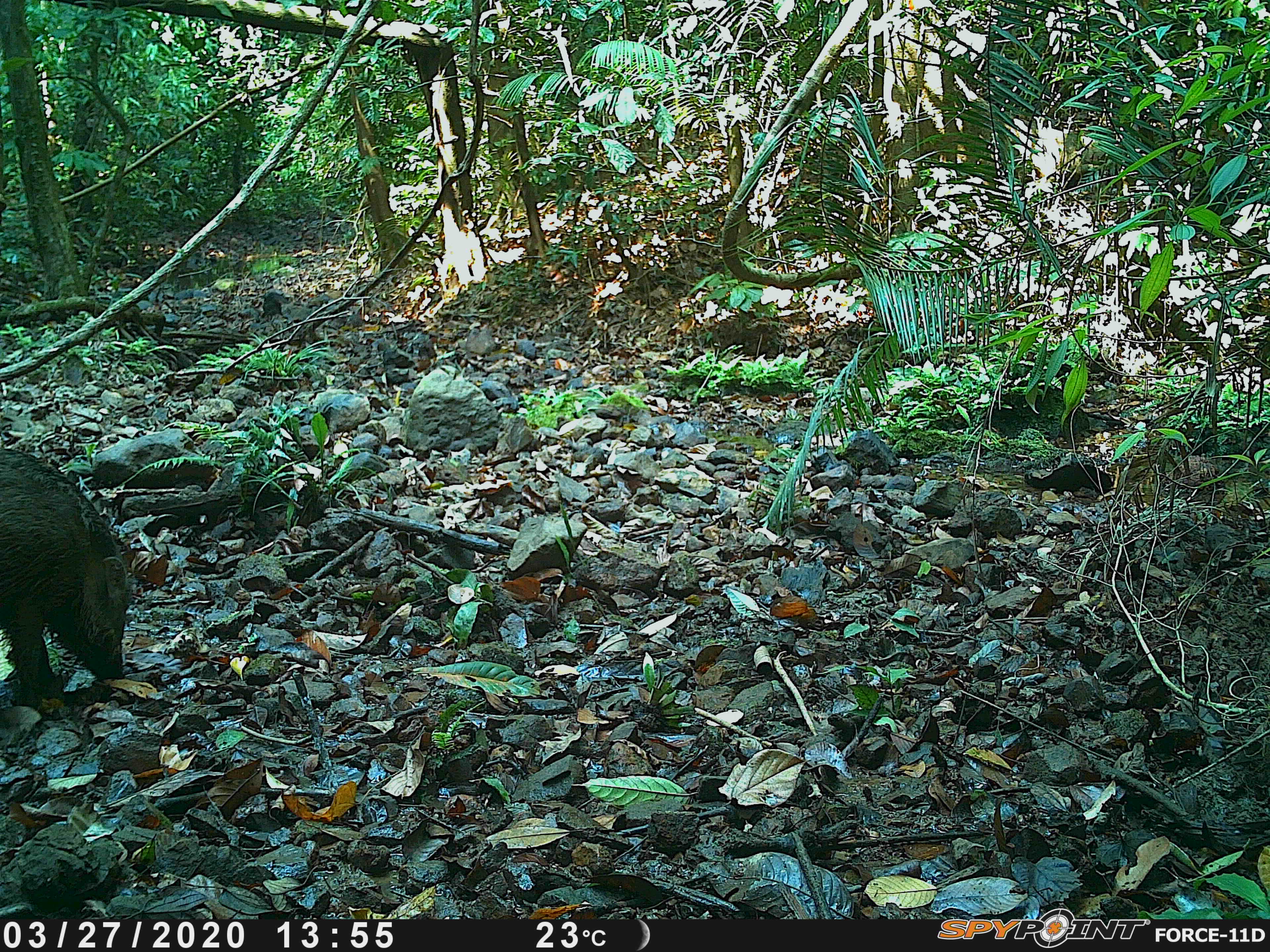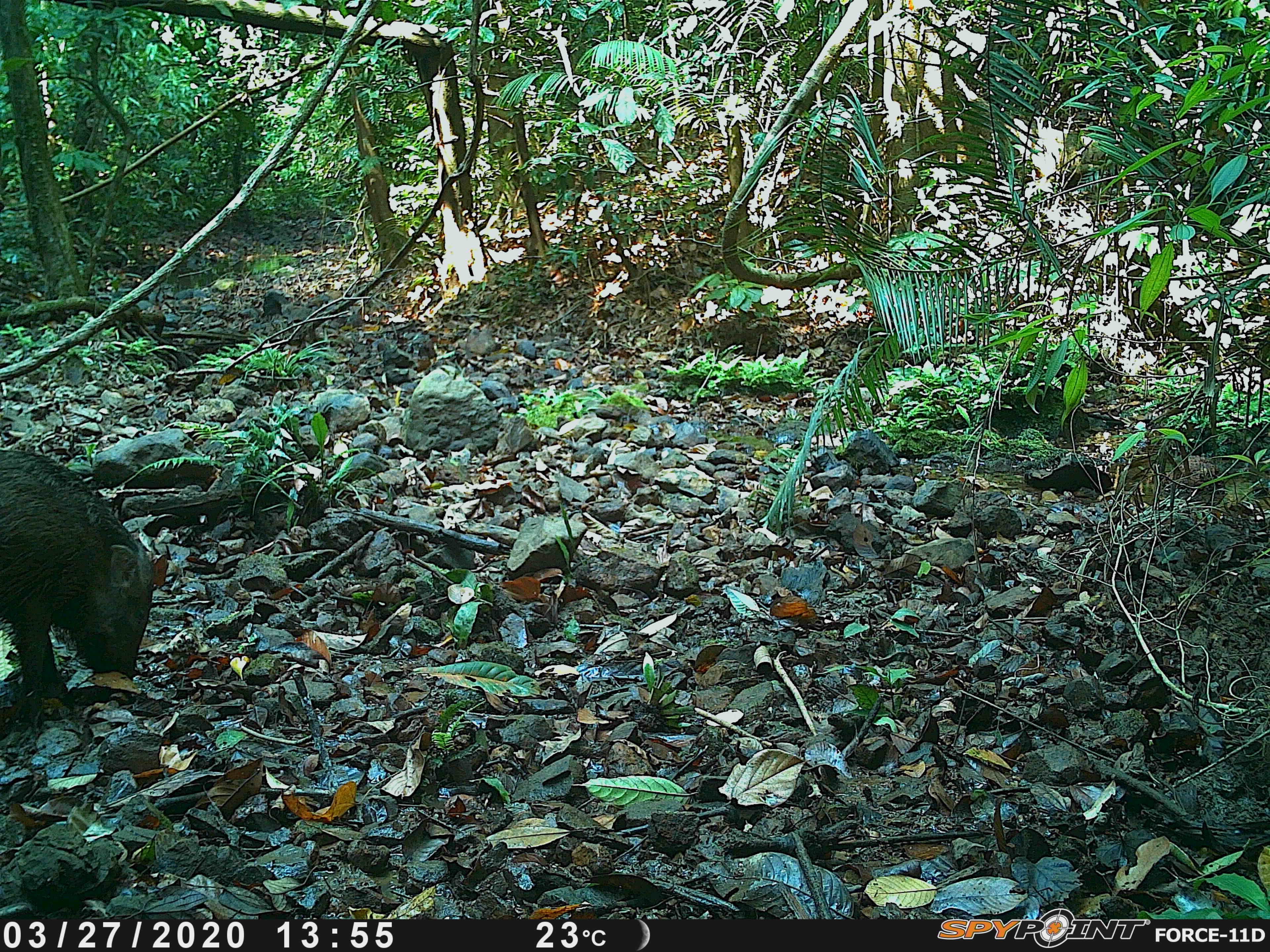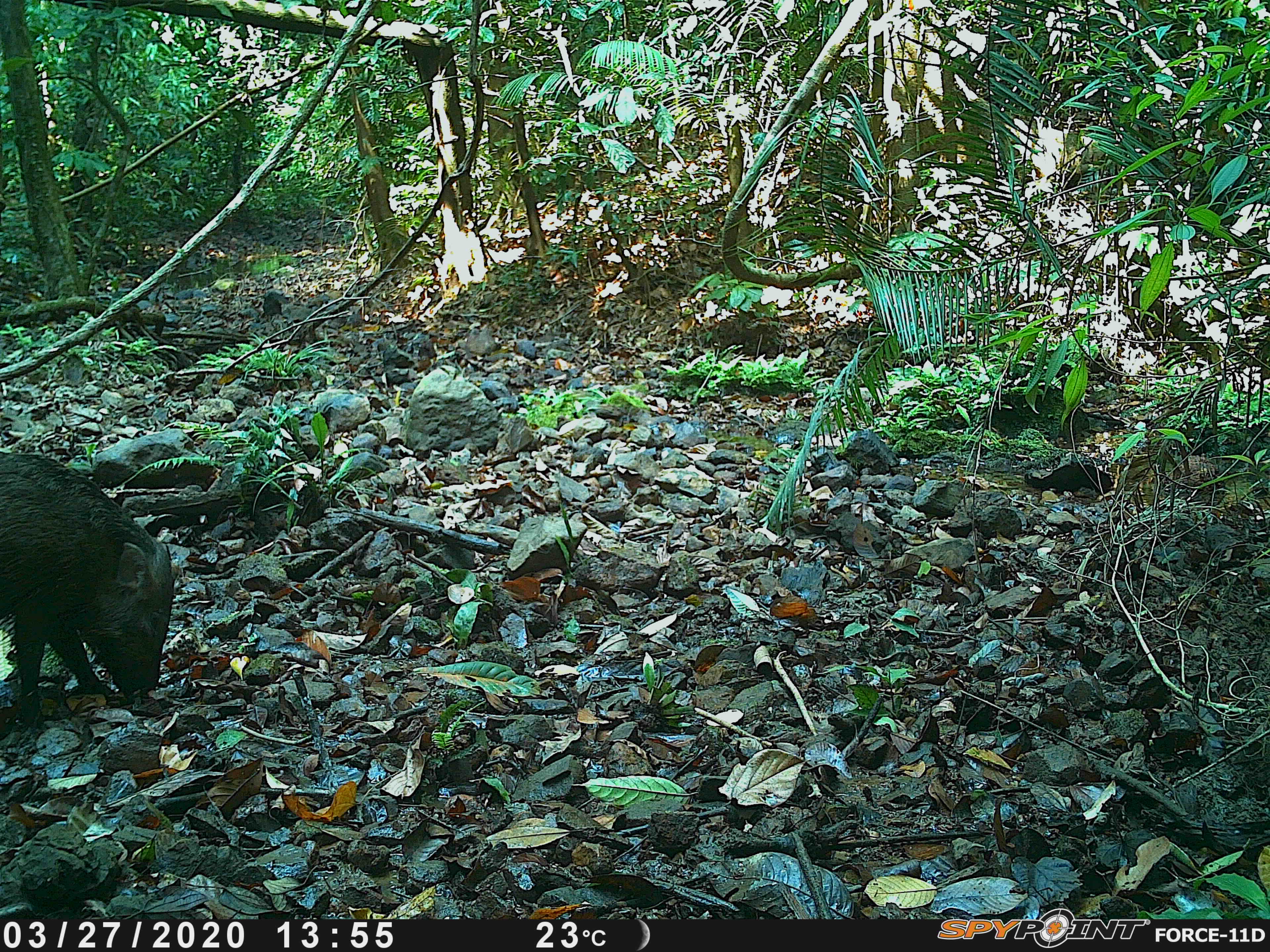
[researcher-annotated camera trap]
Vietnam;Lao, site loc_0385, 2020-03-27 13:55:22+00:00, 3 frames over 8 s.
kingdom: Animalia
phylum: Chordata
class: Mammalia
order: Artiodactyla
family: Suidae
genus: Sus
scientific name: Sus scrofa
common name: eurasian wild pig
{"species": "eurasian wild pig (Sus scrofa)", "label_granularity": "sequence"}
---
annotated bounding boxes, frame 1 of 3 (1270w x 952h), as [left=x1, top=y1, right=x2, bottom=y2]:
eurasian wild pig: [left=0, top=448, right=132, bottom=708]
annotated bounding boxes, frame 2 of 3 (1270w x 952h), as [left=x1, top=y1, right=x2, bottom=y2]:
eurasian wild pig: [left=0, top=446, right=154, bottom=727]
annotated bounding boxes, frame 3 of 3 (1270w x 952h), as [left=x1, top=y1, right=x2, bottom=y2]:
eurasian wild pig: [left=0, top=451, right=174, bottom=730]